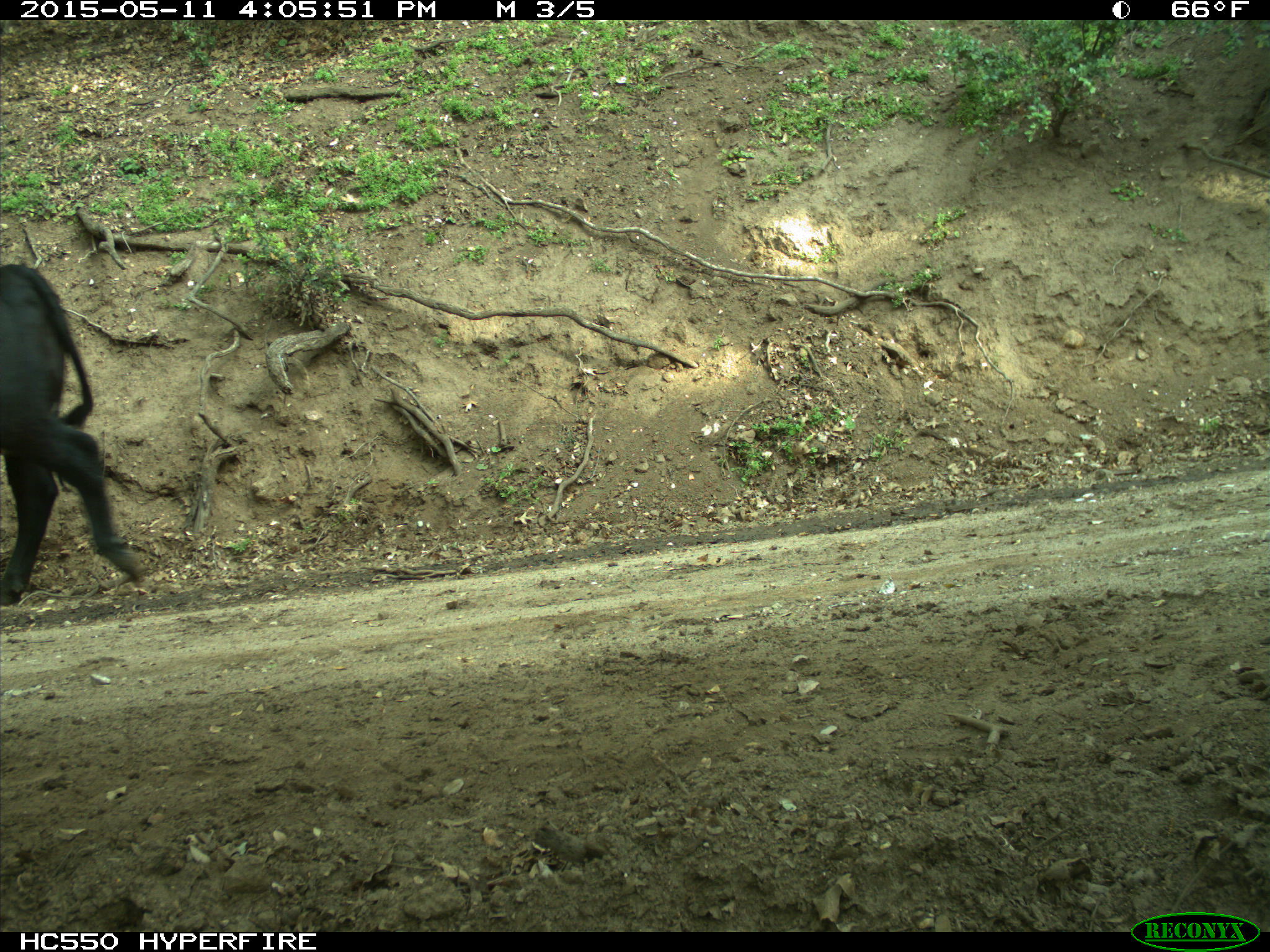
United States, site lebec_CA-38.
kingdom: Animalia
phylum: Chordata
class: Mammalia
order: Artiodactyla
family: Bovidae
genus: Bos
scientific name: Bos taurus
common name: domestic cow